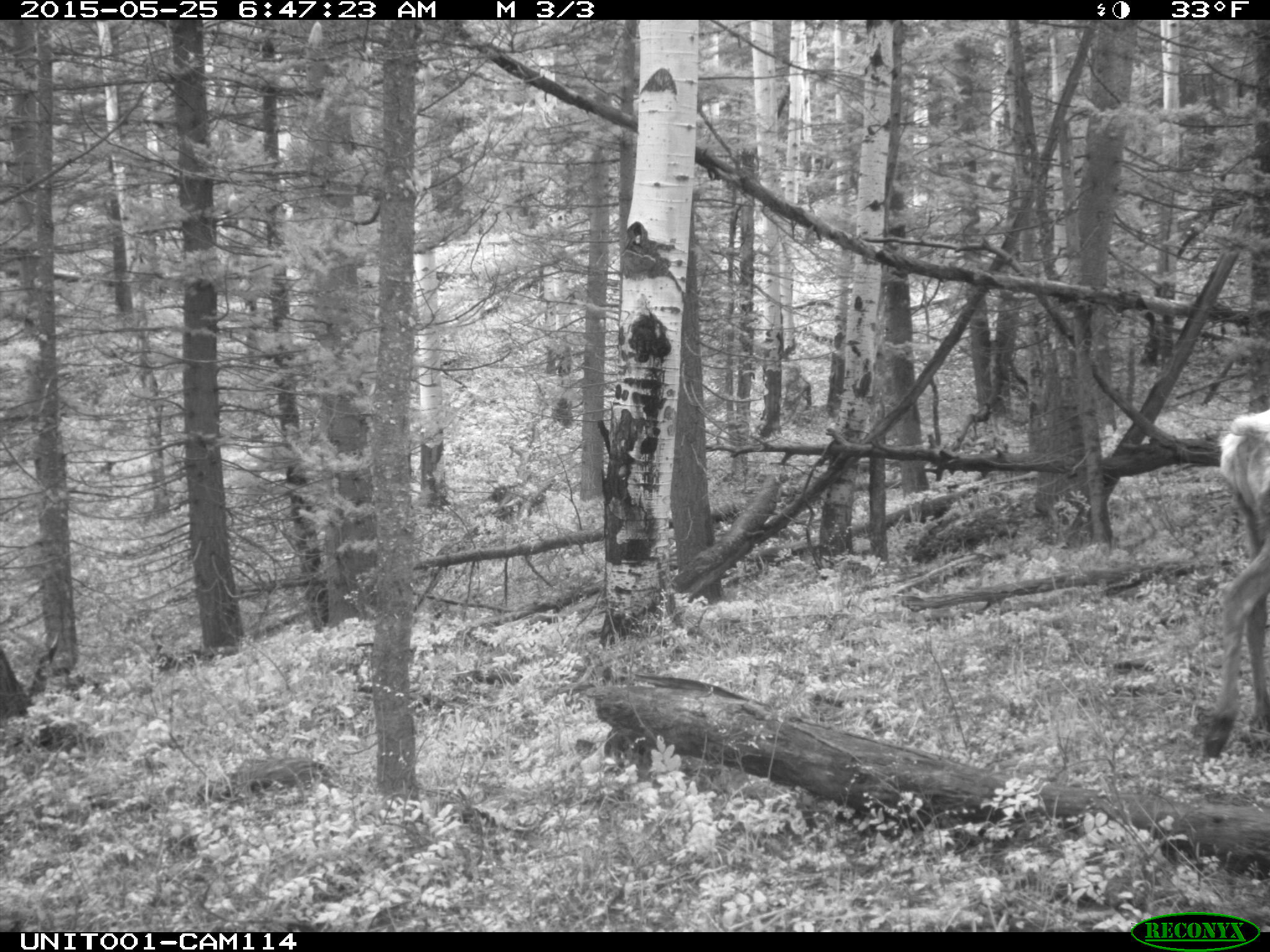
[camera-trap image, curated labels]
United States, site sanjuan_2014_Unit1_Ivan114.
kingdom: Animalia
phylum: Chordata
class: Mammalia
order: Artiodactyla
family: Cervidae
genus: Cervus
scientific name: Cervus elaphus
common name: red deer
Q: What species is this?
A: Cervus elaphus (red deer).